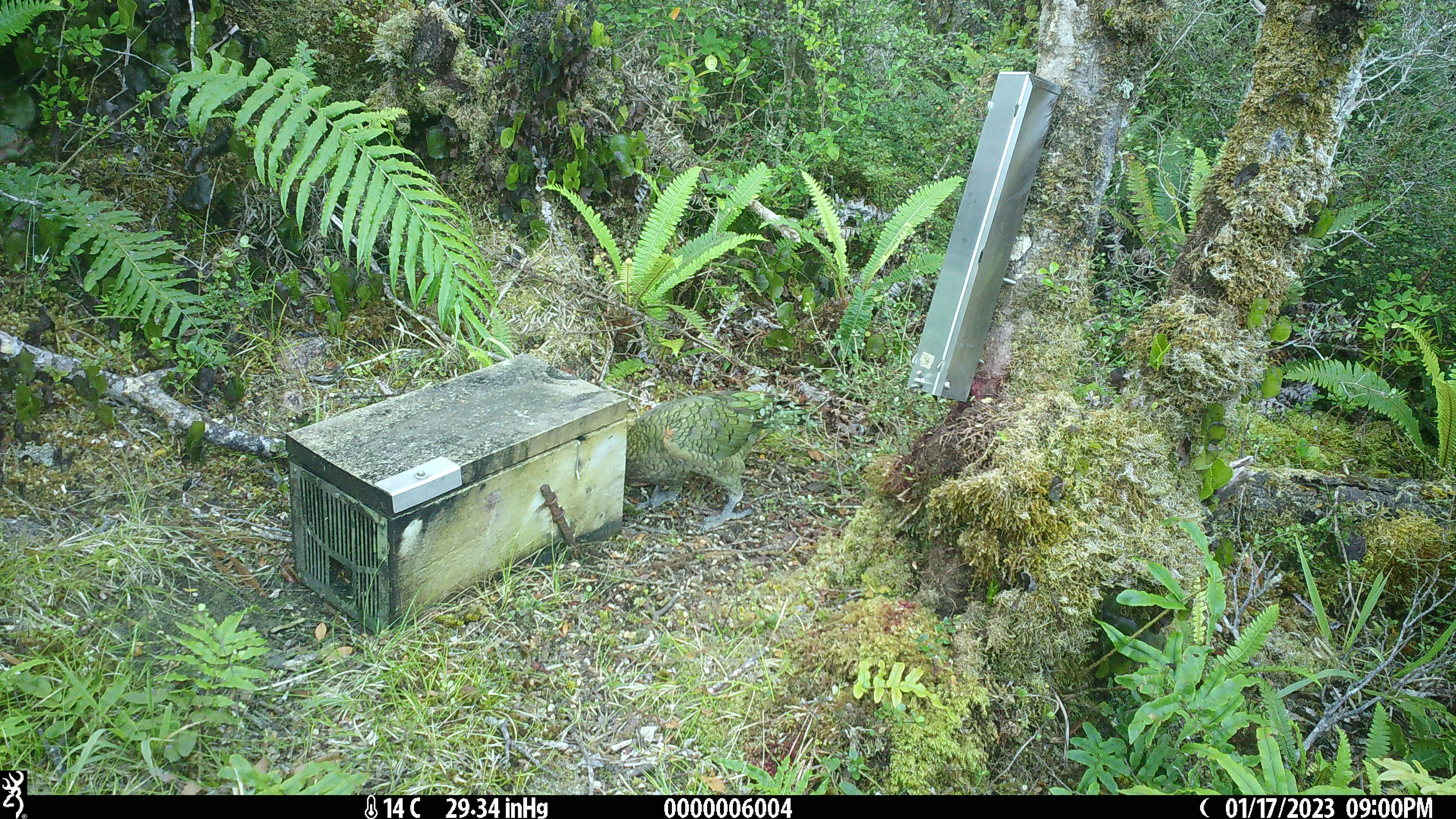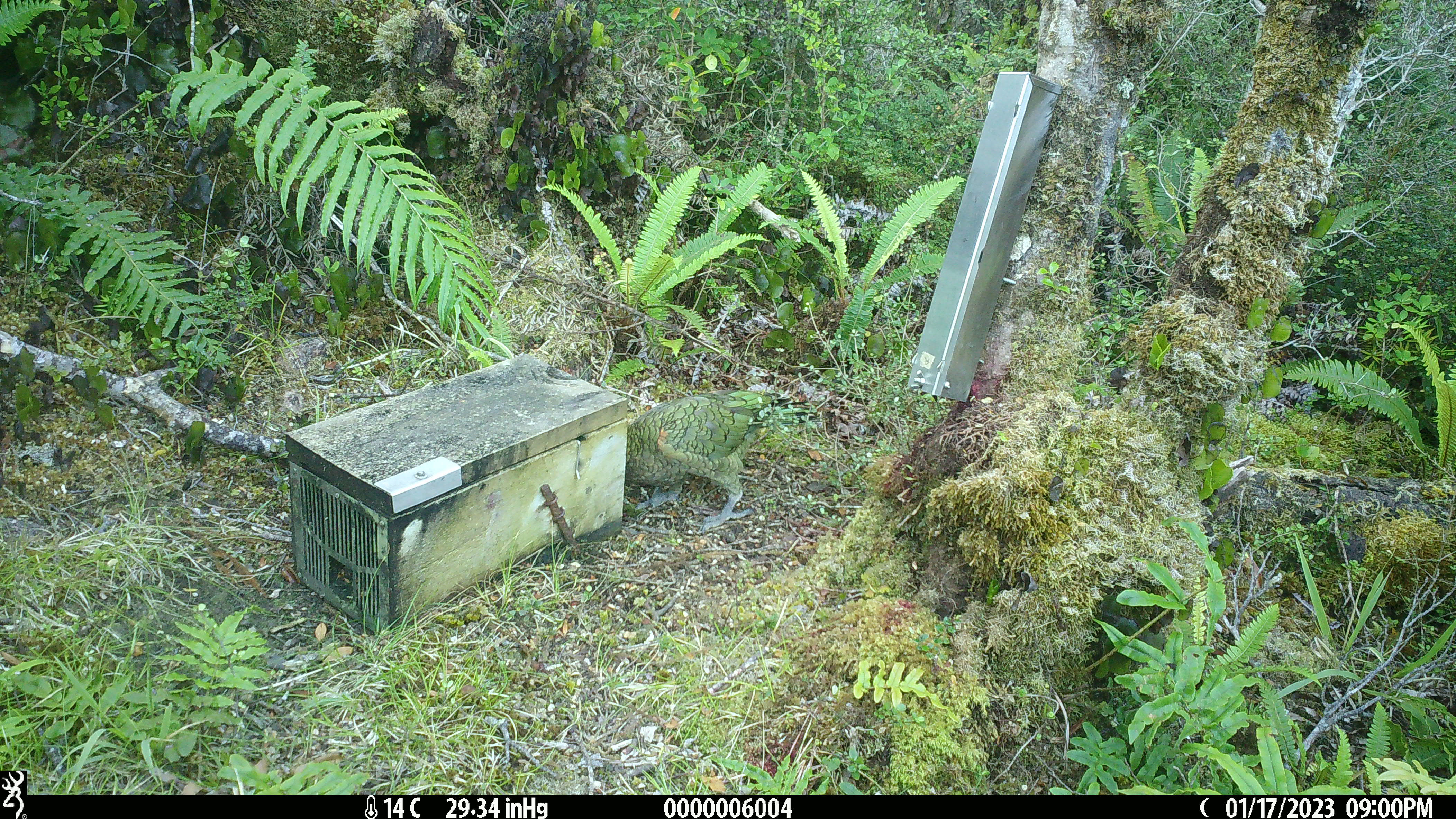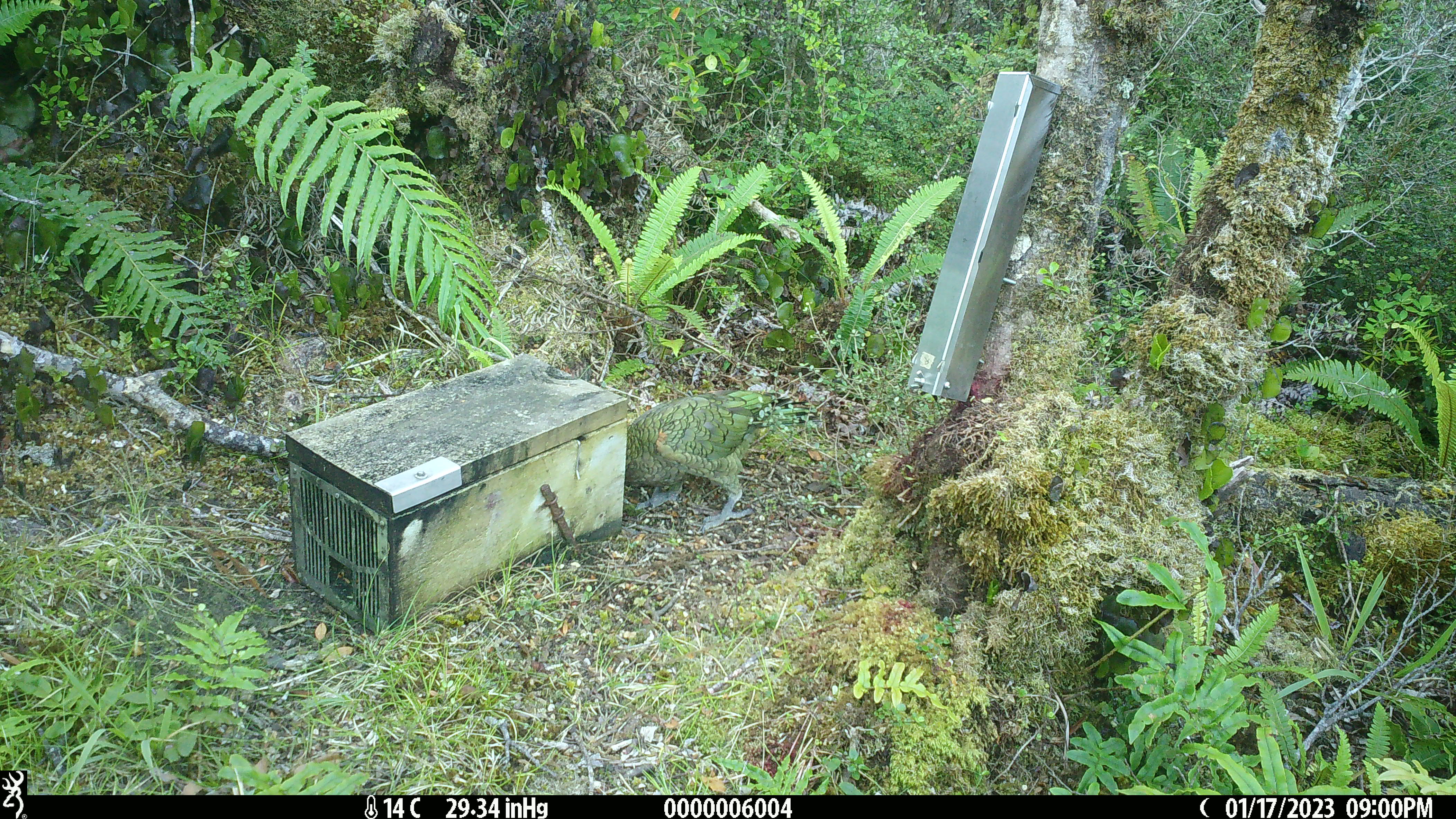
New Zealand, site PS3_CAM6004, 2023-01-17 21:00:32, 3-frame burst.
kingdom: Animalia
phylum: Chordata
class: Aves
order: Psittaciformes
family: Strigopidae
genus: Nestor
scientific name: Nestor notabilis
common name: kea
Kea (Nestor notabilis).